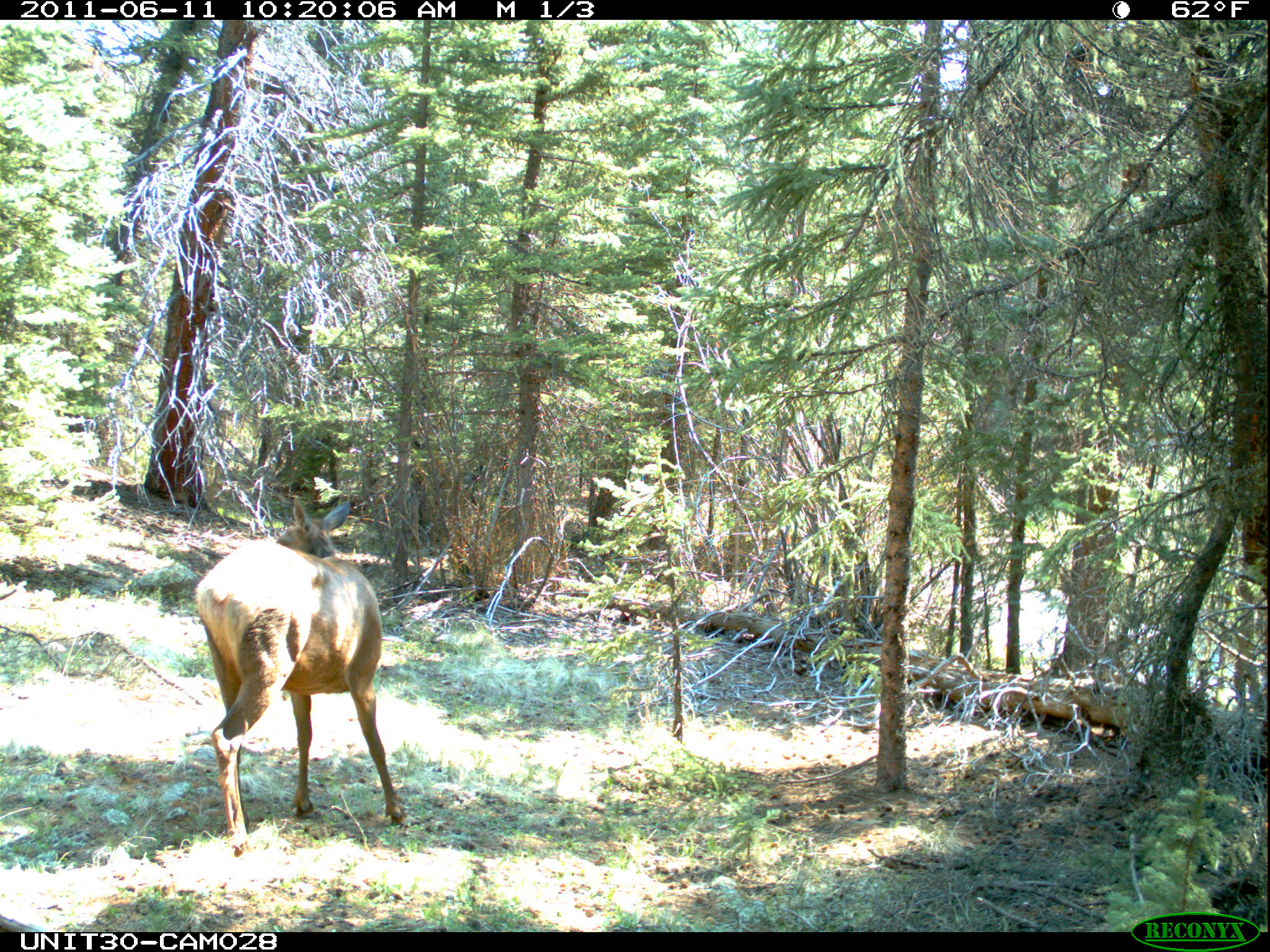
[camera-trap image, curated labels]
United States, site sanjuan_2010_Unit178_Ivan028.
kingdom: Animalia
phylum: Chordata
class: Mammalia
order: Artiodactyla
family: Cervidae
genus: Cervus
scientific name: Cervus elaphus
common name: red deer